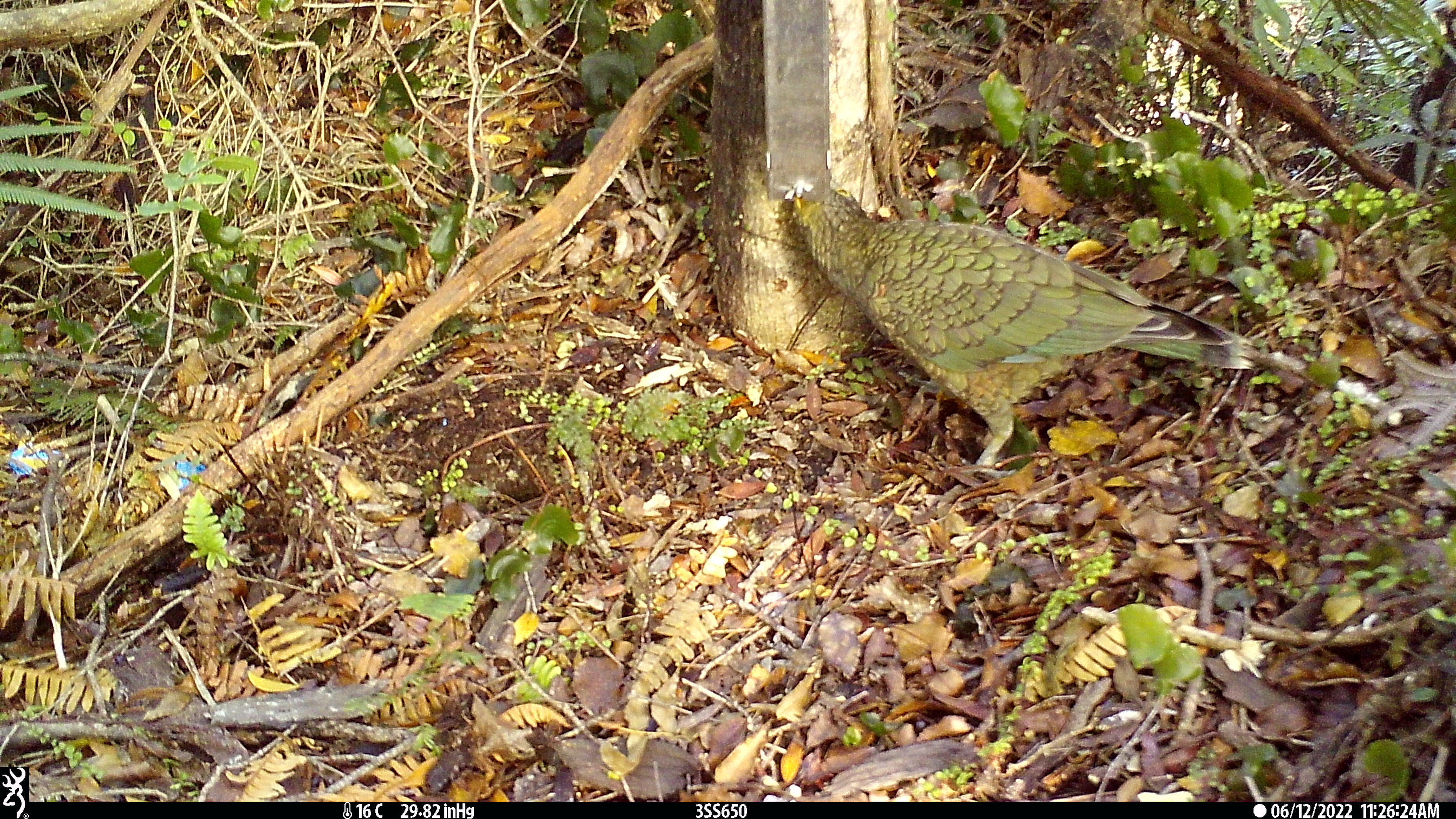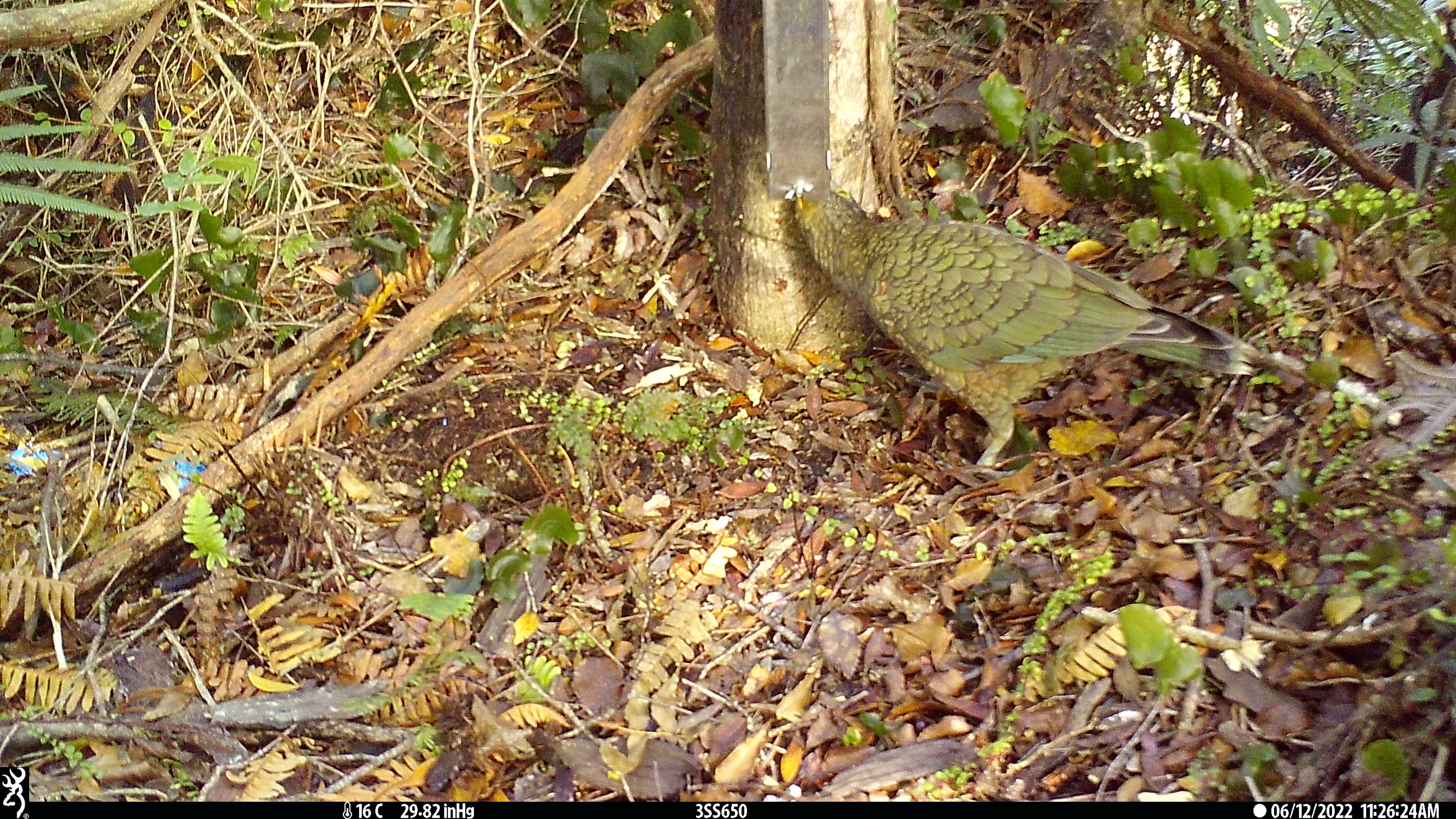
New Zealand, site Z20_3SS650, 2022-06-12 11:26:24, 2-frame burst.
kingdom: Animalia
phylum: Chordata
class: Aves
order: Psittaciformes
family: Strigopidae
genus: Nestor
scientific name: Nestor notabilis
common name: kea